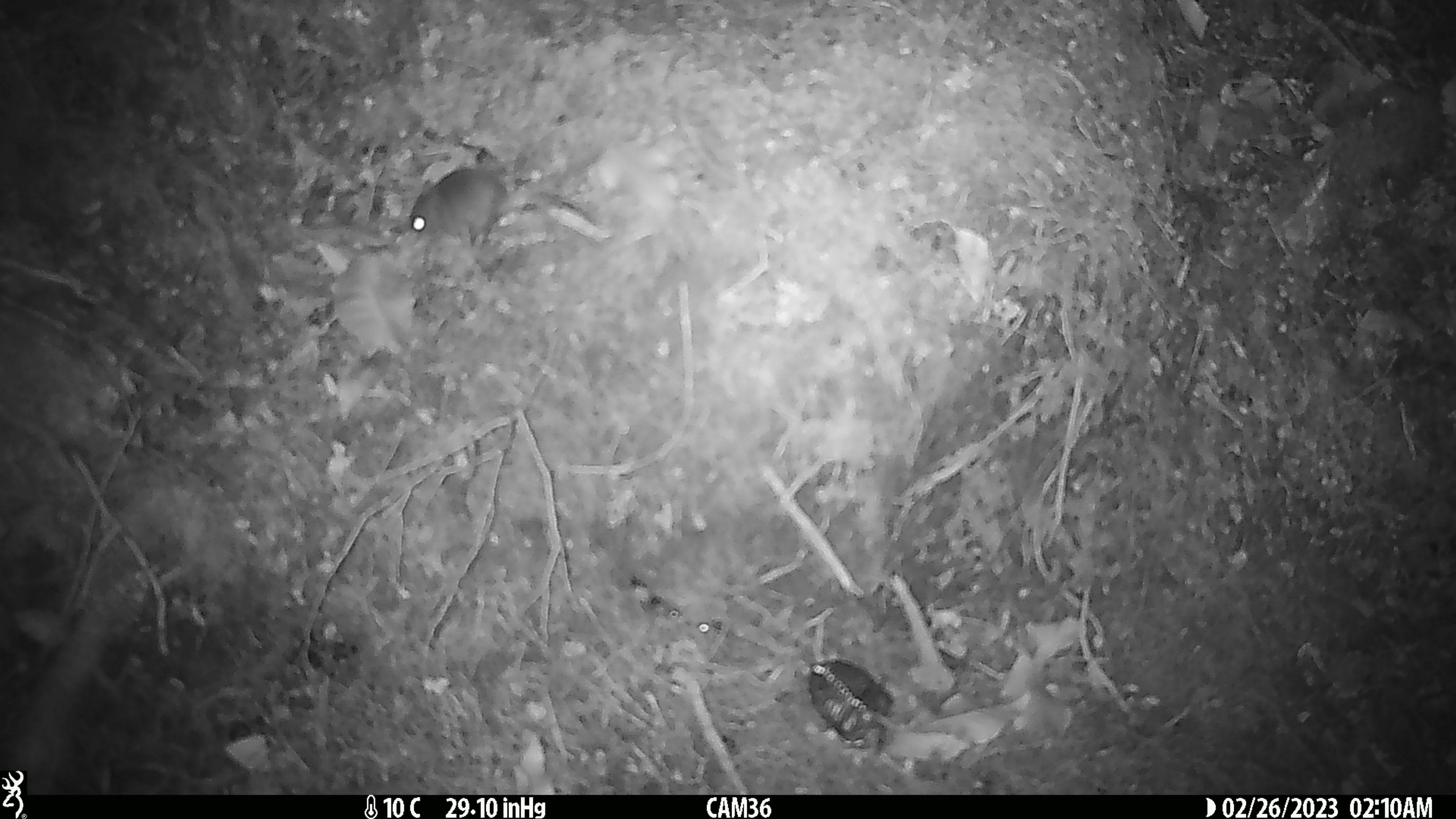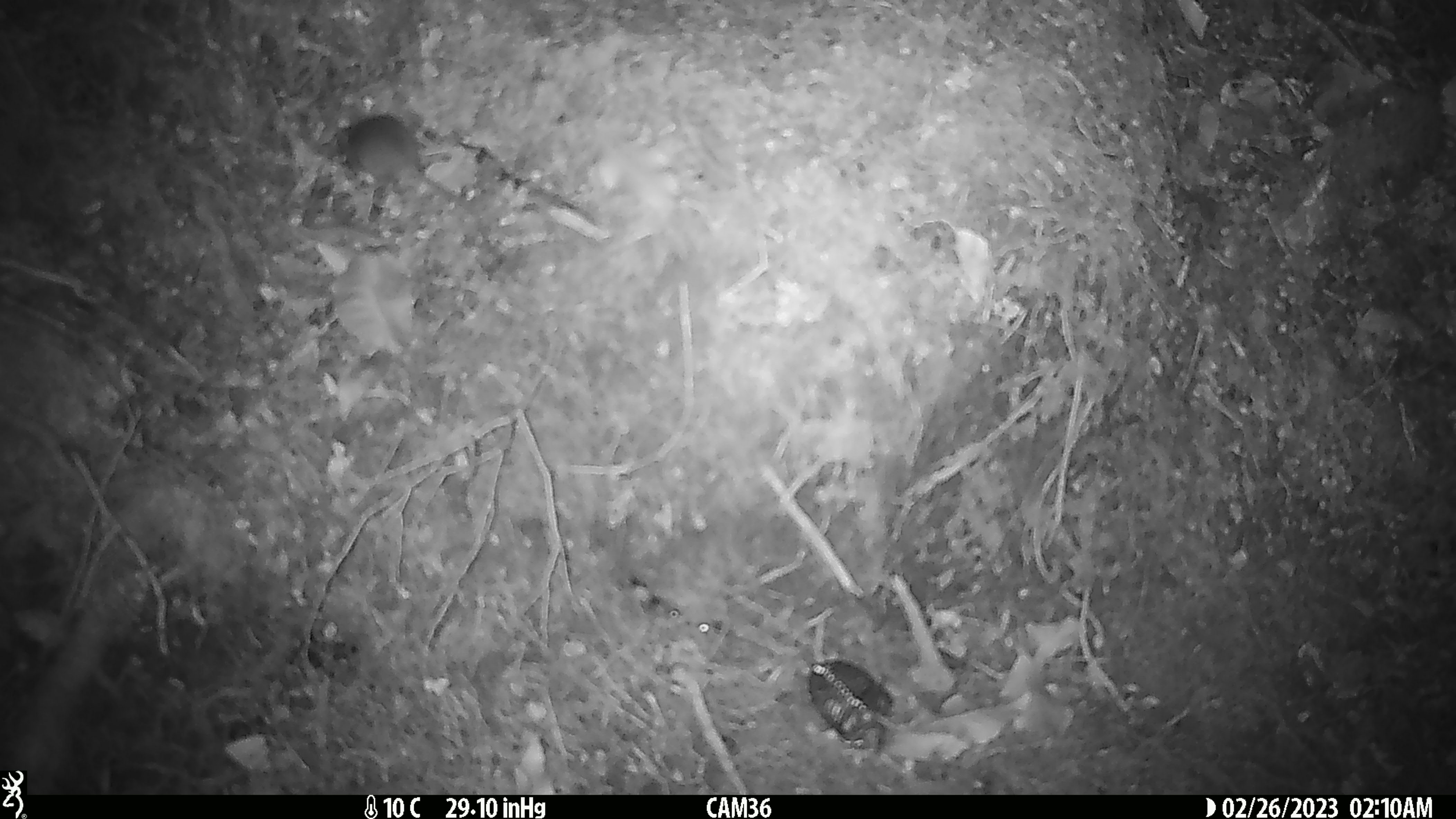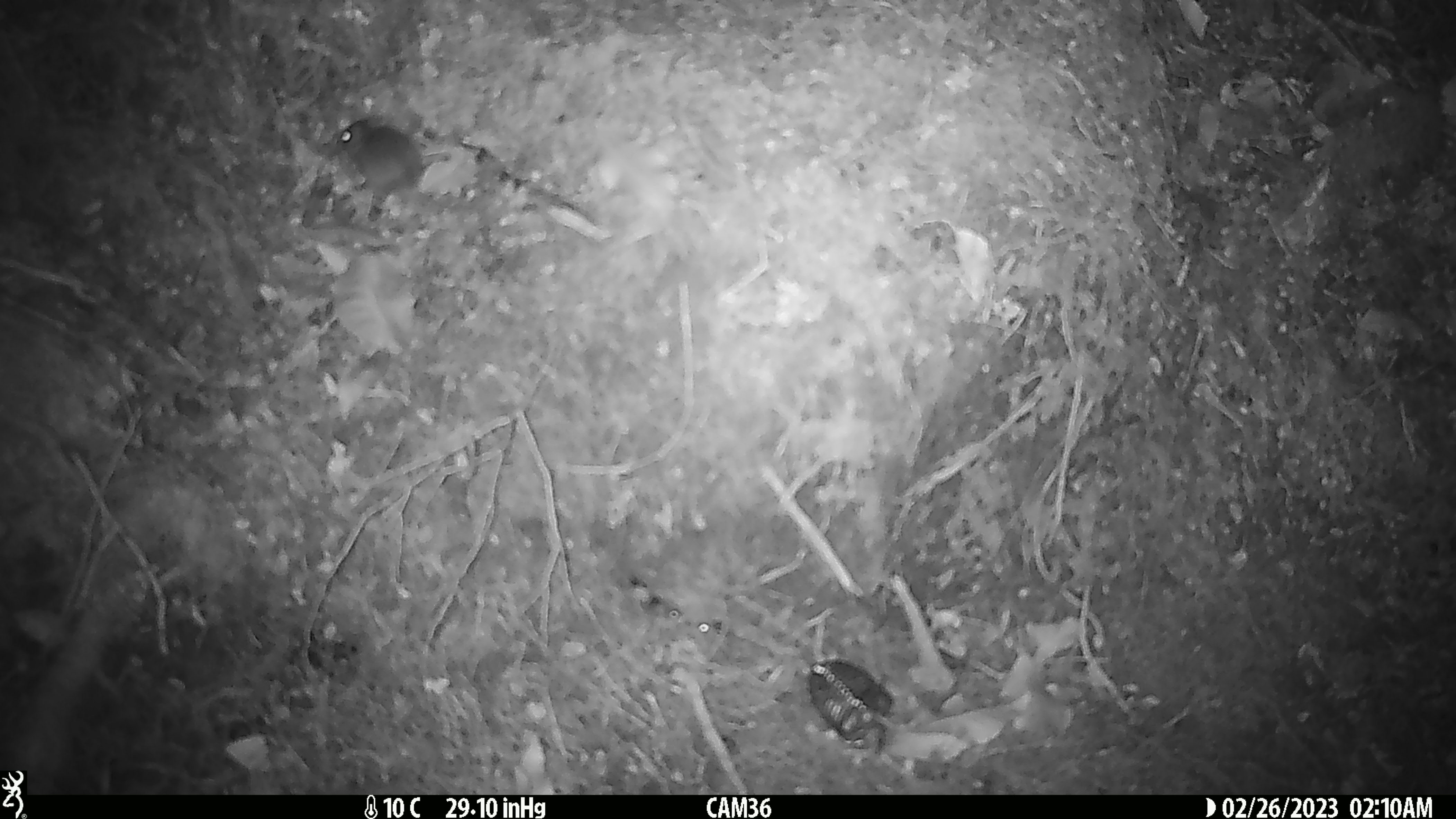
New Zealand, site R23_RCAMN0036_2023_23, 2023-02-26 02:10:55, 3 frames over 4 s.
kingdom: Animalia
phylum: Chordata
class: Mammalia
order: Rodentia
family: Muridae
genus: Mus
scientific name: Mus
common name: mouse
Mouse (Mus).